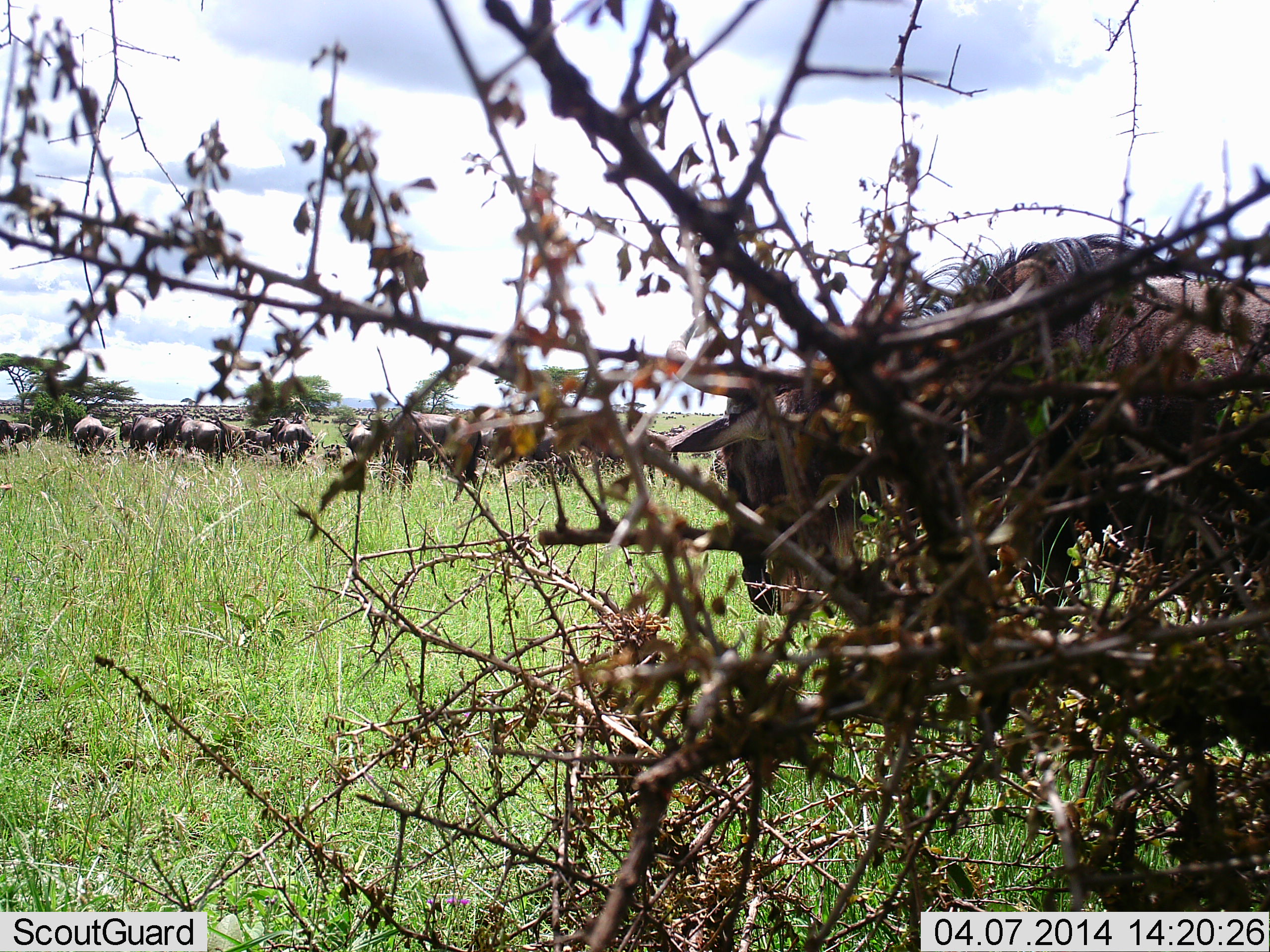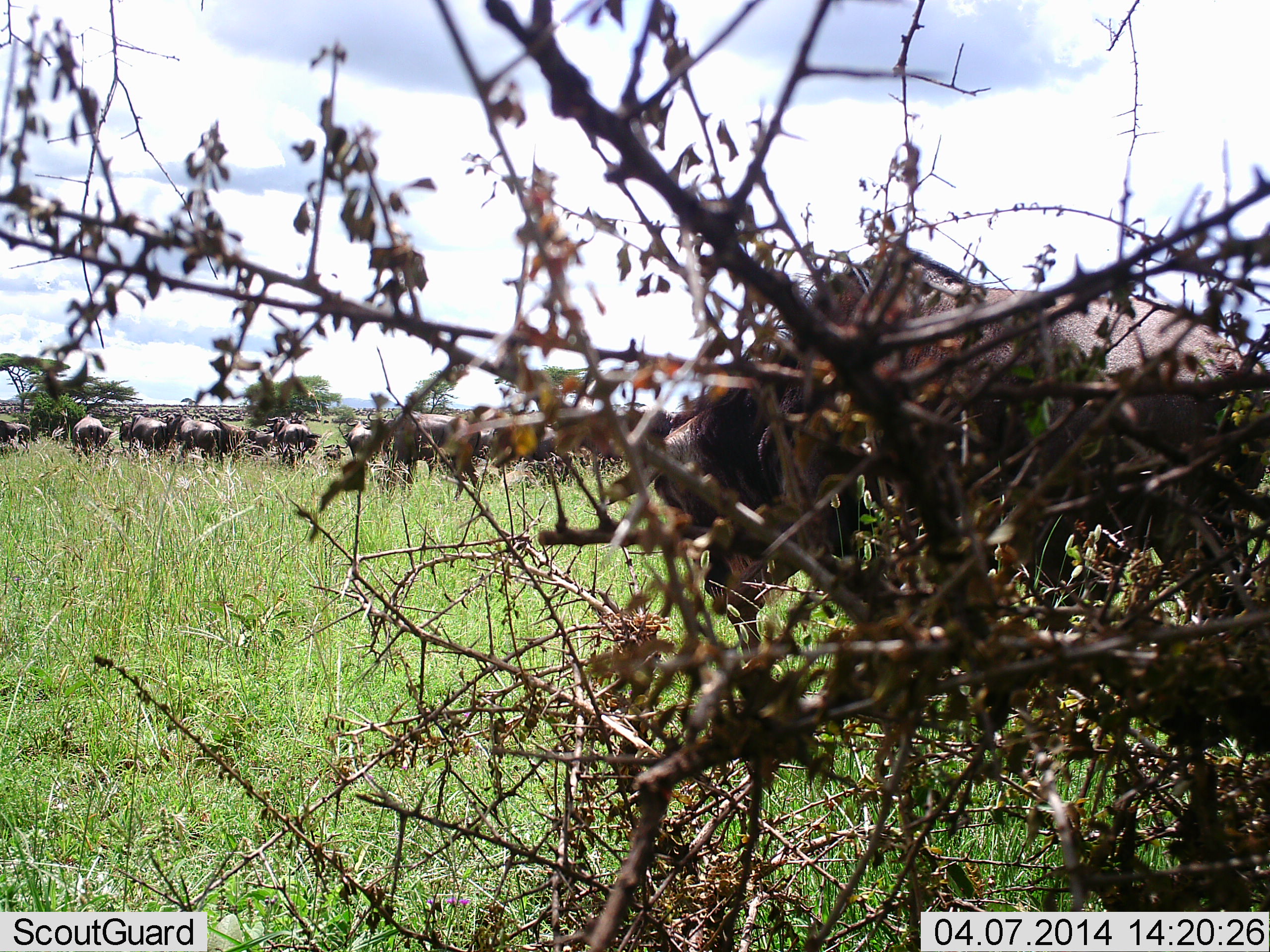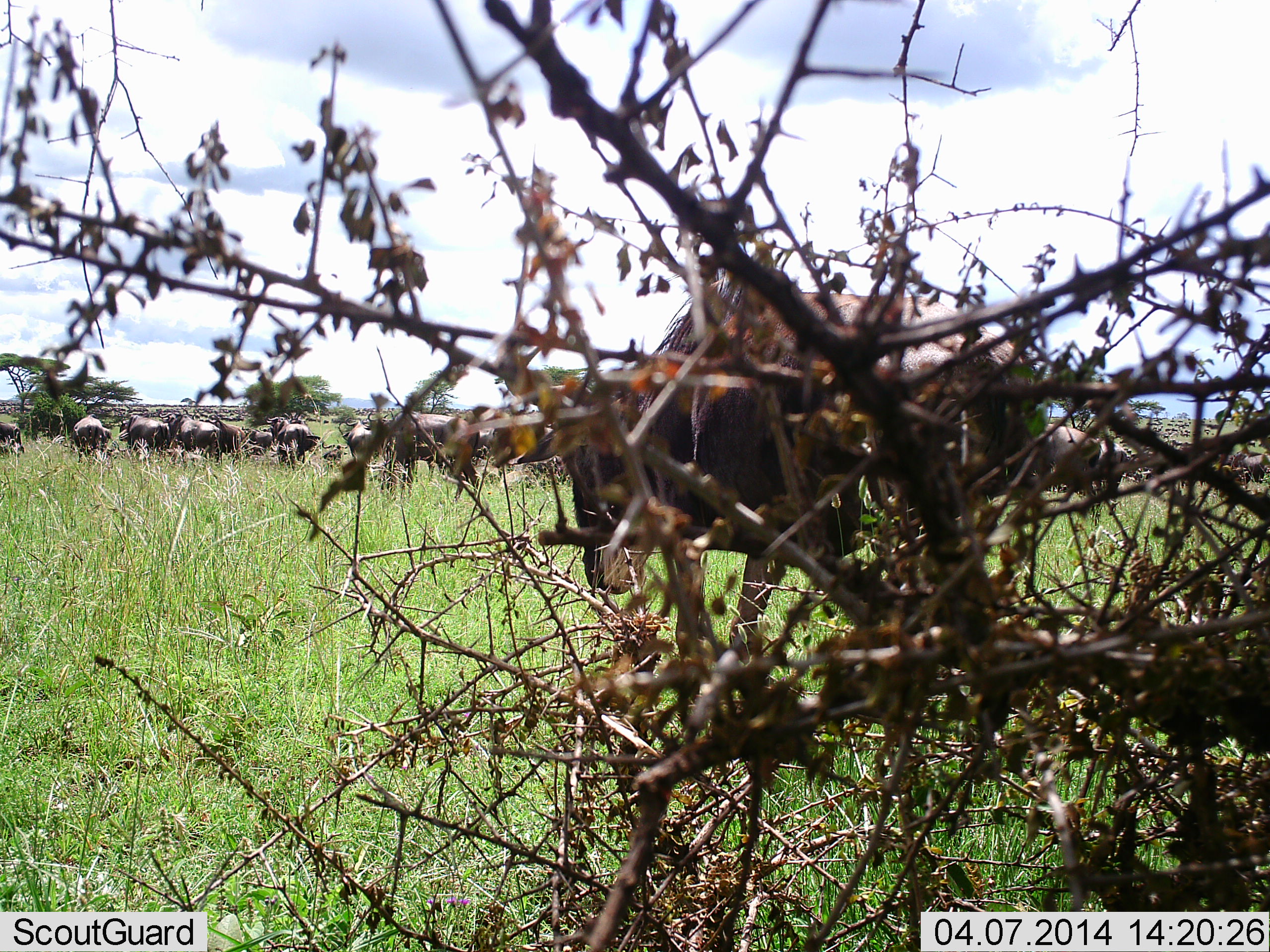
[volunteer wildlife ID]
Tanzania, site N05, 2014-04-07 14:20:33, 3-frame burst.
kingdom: Animalia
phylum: Chordata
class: Mammalia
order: Artiodactyla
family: Bovidae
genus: Connochaetes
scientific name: Connochaetes taurinus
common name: blue wildebeest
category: wildebeest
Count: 11-50.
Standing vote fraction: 73%.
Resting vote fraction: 9%.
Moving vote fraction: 91%.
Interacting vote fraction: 0%.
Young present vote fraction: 0%.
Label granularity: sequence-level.